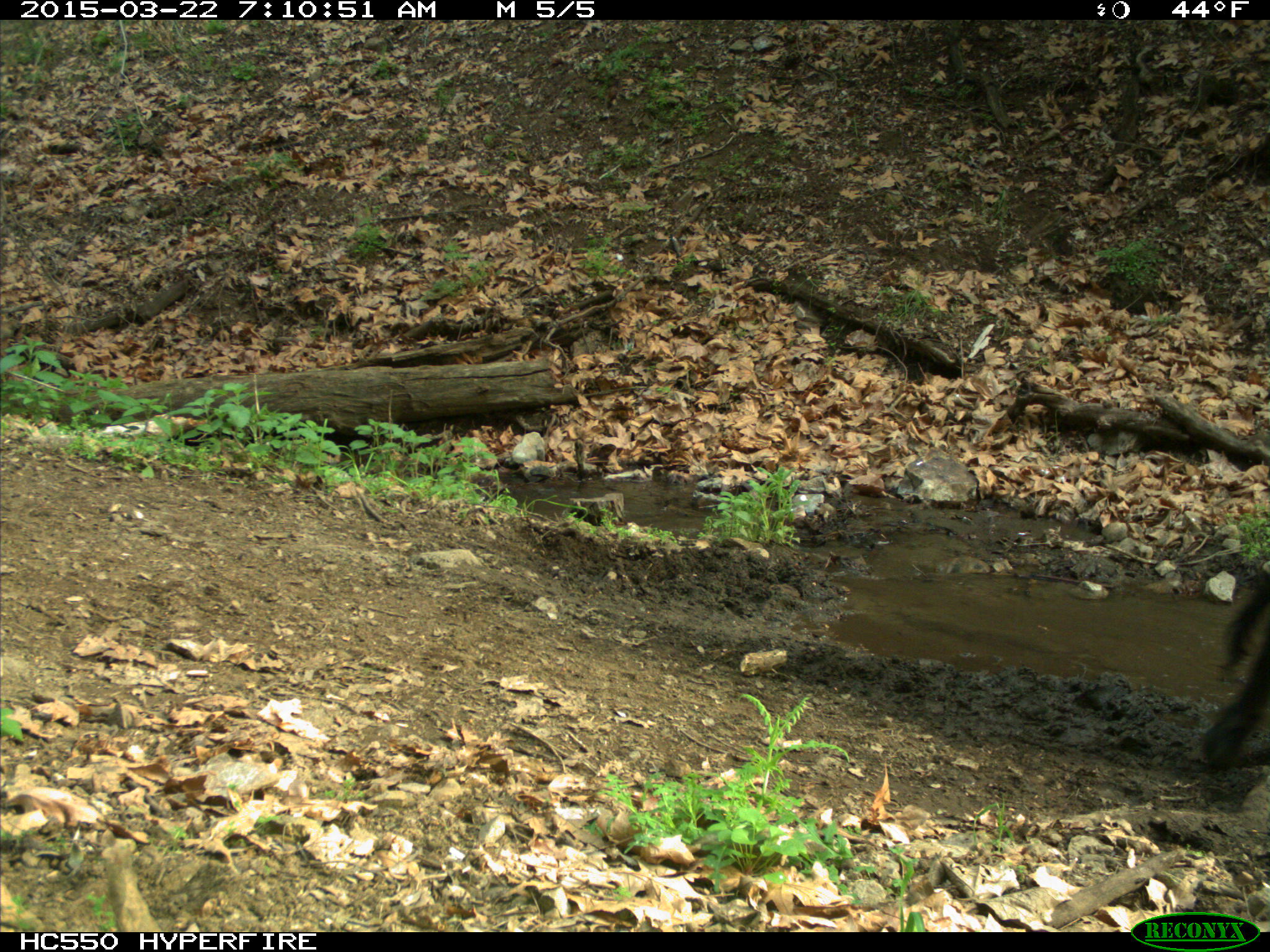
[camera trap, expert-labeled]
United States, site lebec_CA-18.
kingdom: Animalia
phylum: Chordata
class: Mammalia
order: Artiodactyla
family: Bovidae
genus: Bos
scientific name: Bos taurus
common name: domestic cow